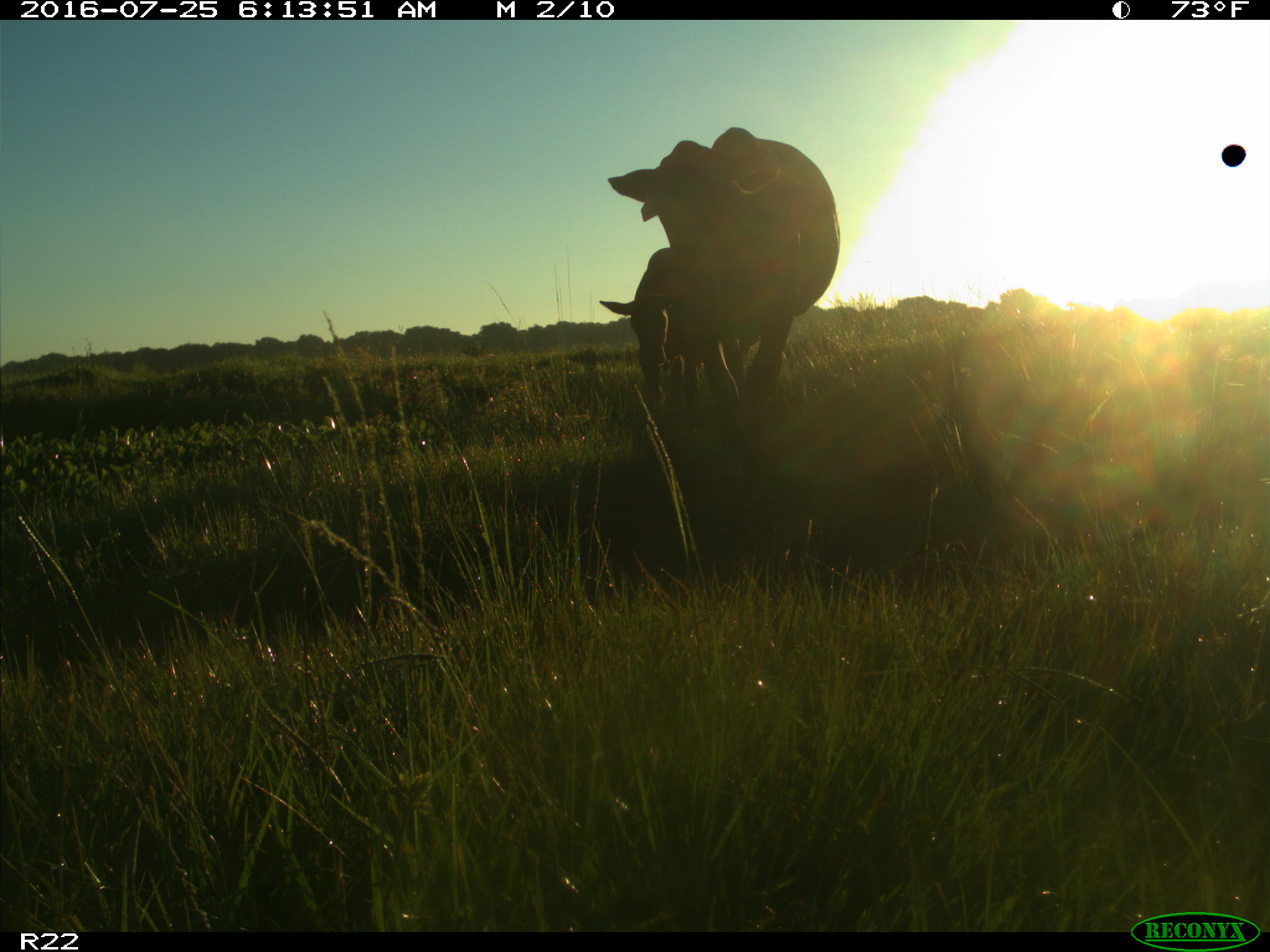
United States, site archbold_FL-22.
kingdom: Animalia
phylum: Chordata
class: Mammalia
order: Artiodactyla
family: Bovidae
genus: Bos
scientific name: Bos taurus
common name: domestic cow